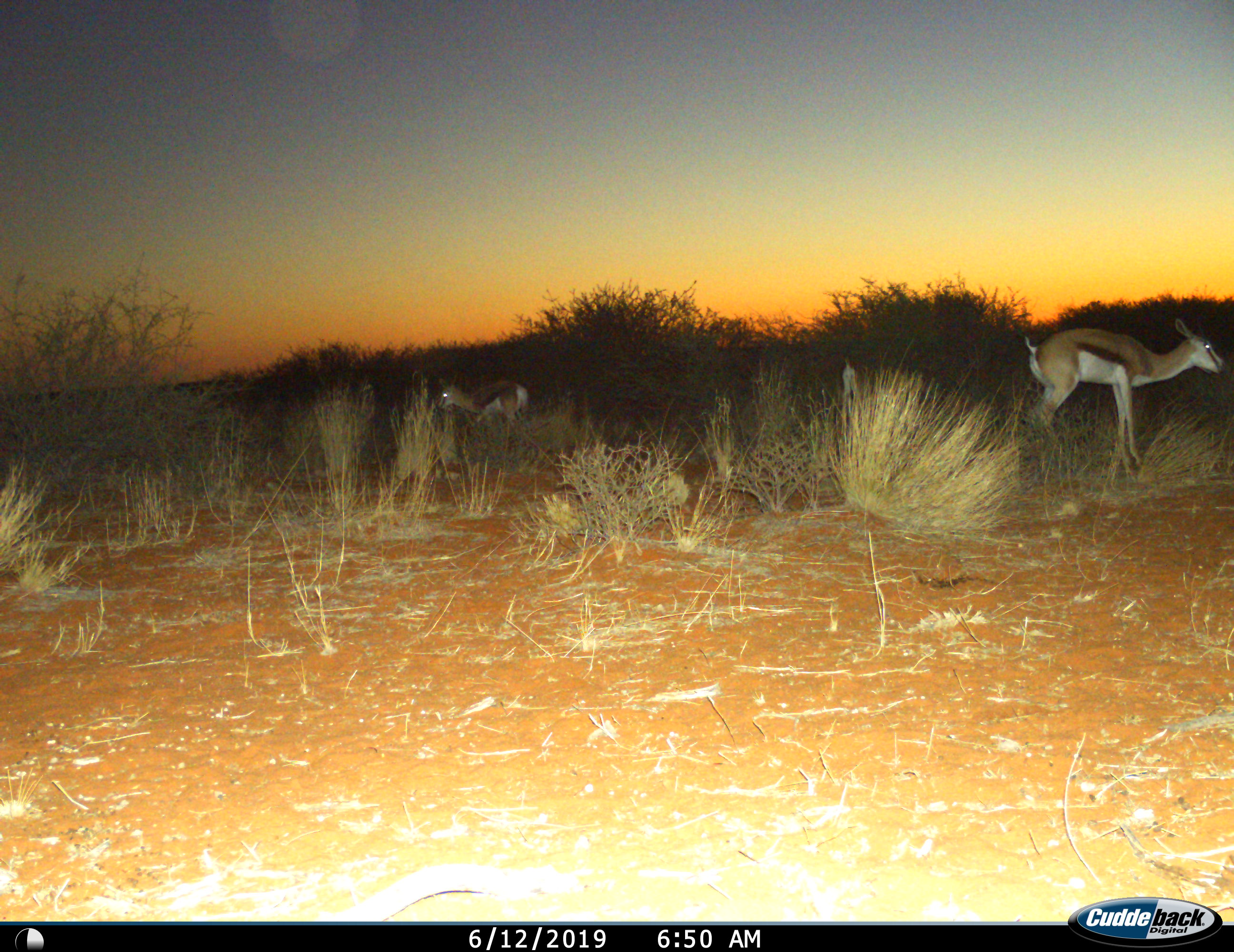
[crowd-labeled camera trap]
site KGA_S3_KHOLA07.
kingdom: Animalia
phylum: Chordata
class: Mammalia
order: Artiodactyla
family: Bovidae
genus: Antidorcas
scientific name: Antidorcas marsupialis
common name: springbok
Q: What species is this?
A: Springbok (Antidorcas marsupialis).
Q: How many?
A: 2.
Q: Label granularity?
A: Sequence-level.